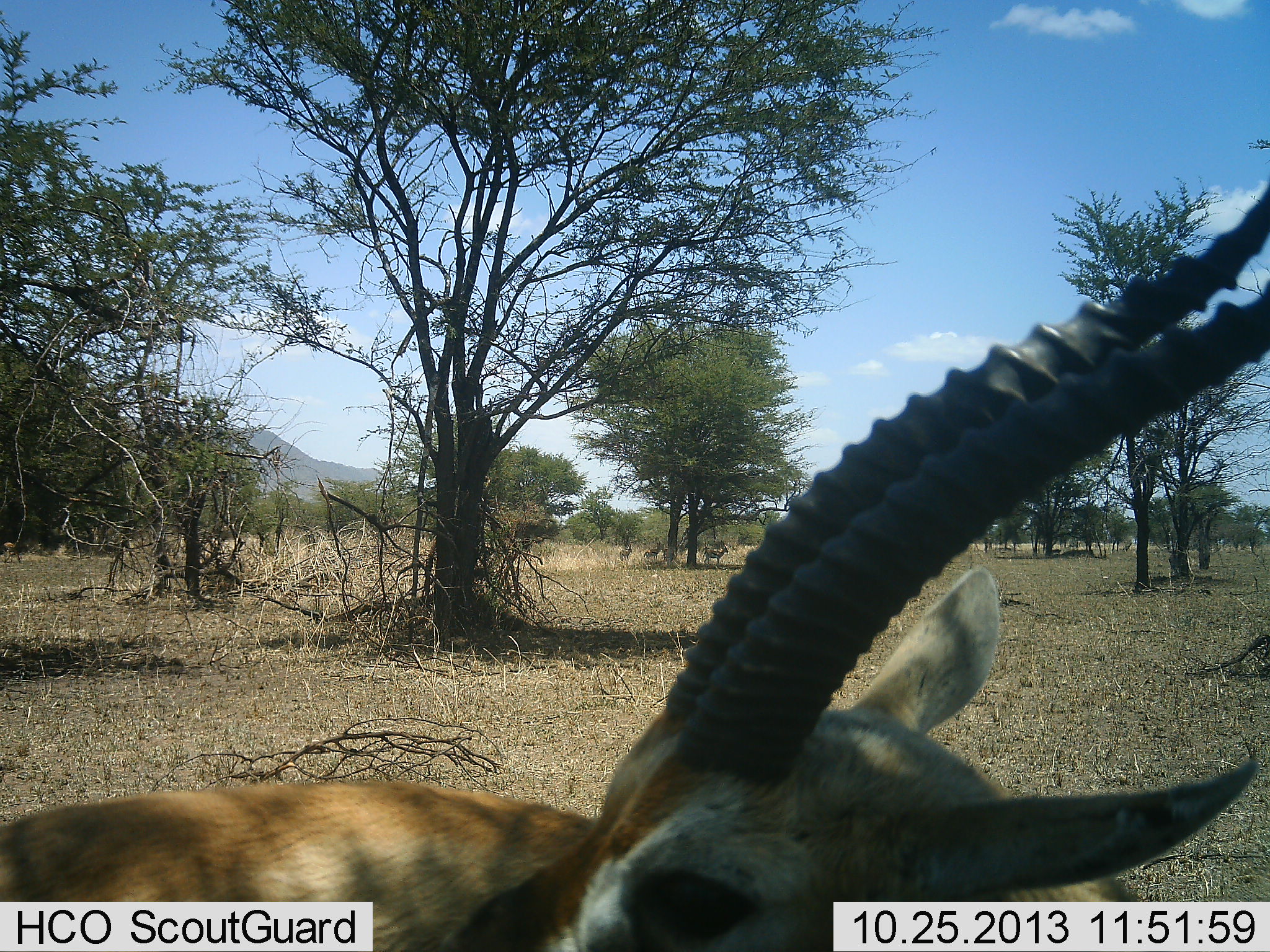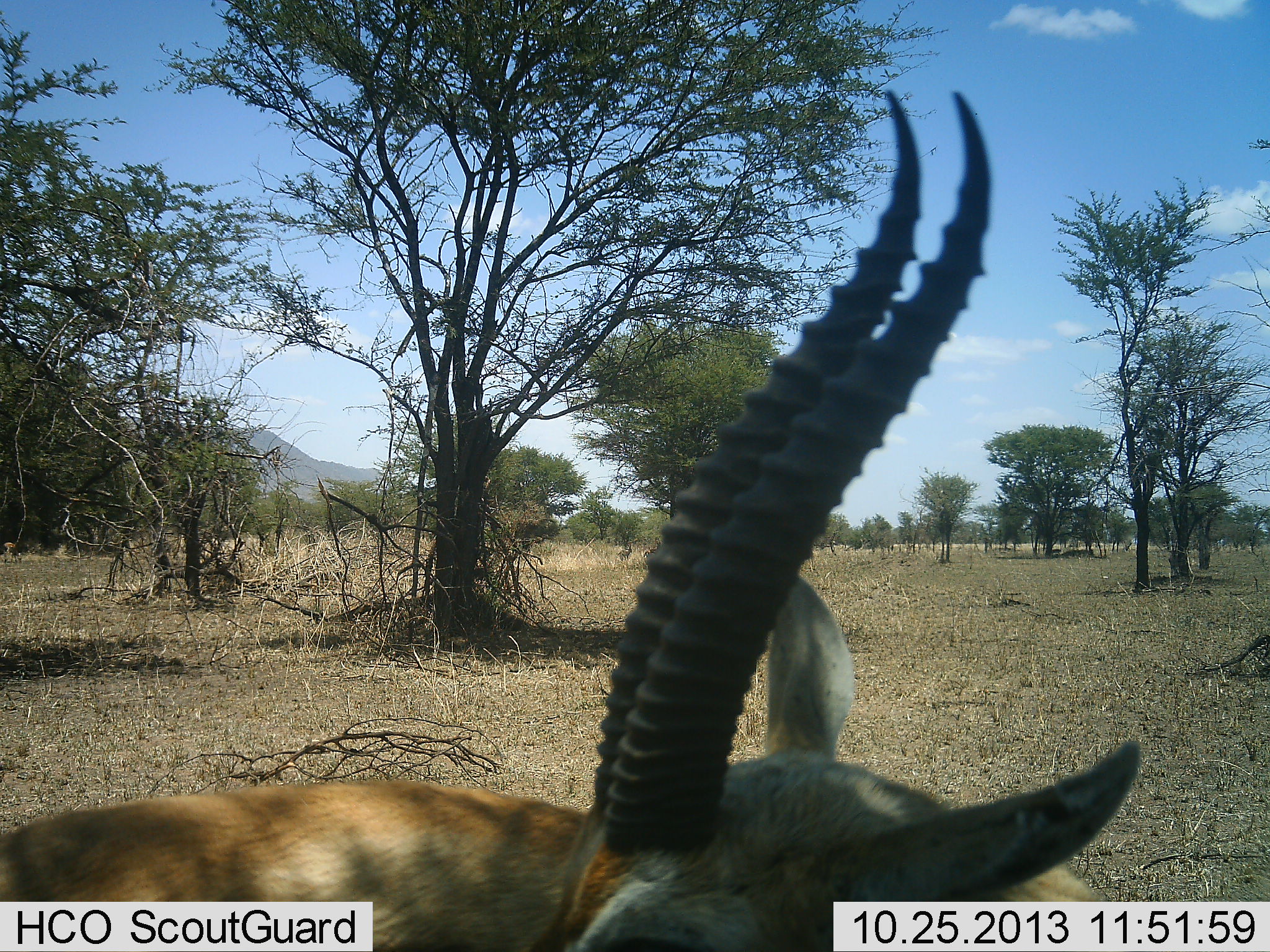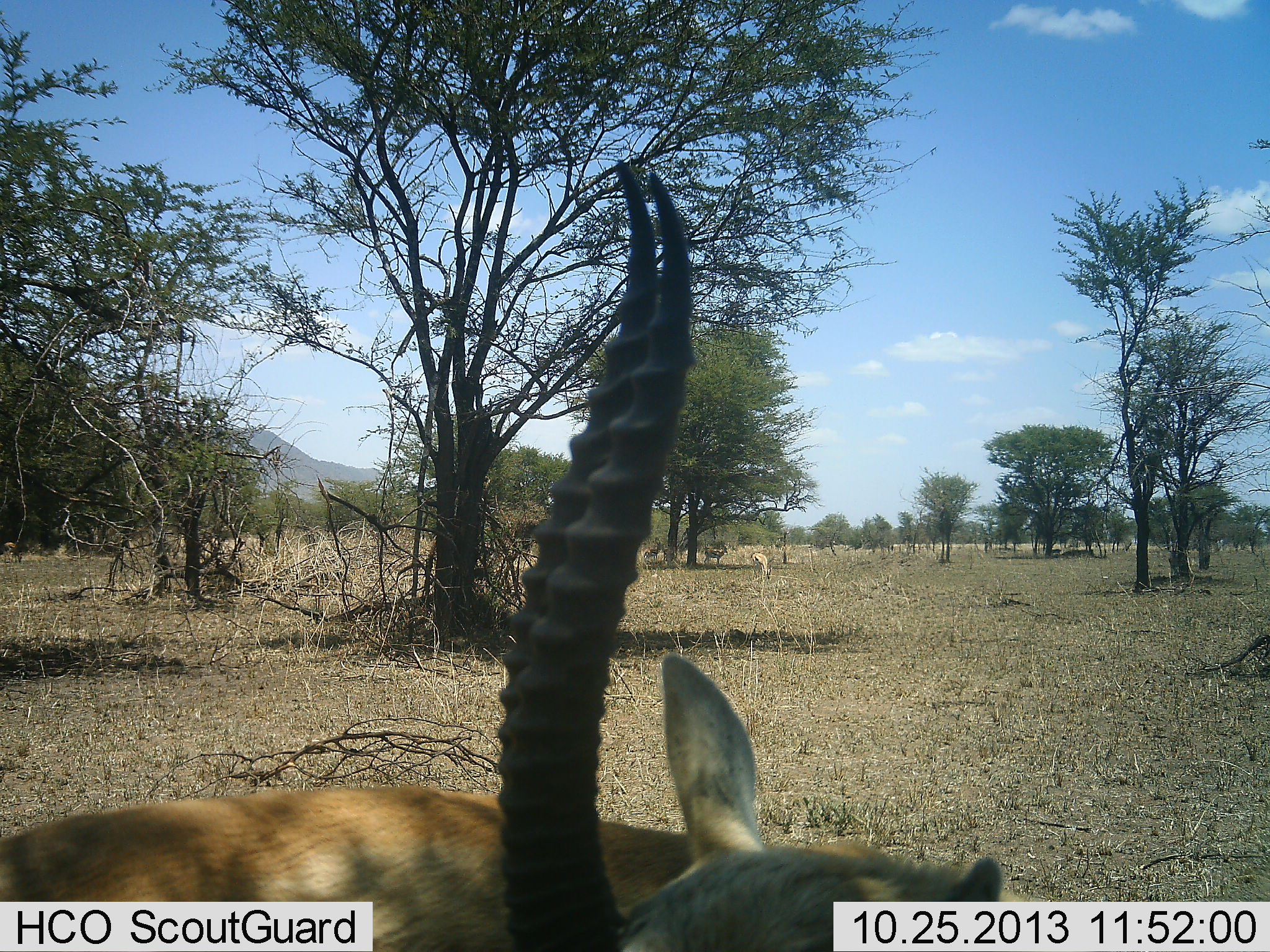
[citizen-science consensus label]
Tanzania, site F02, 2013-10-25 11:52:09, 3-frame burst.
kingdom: Animalia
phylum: Chordata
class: Mammalia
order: Artiodactyla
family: Bovidae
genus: Eudorcas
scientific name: Eudorcas thomsonii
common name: thomson's gazelle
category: gazellethomsons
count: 1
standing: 50%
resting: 30%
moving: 20%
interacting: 0%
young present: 0%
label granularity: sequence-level